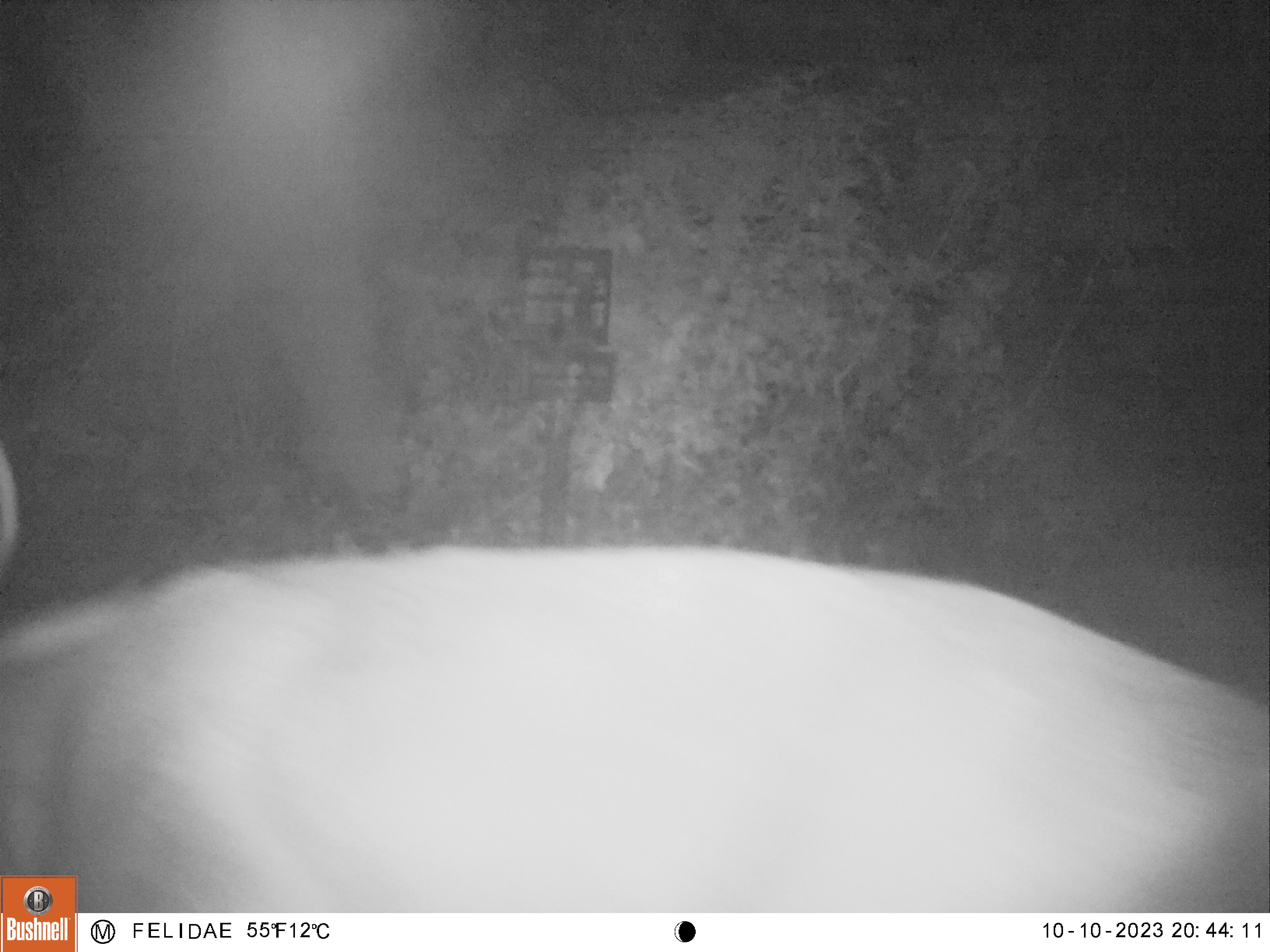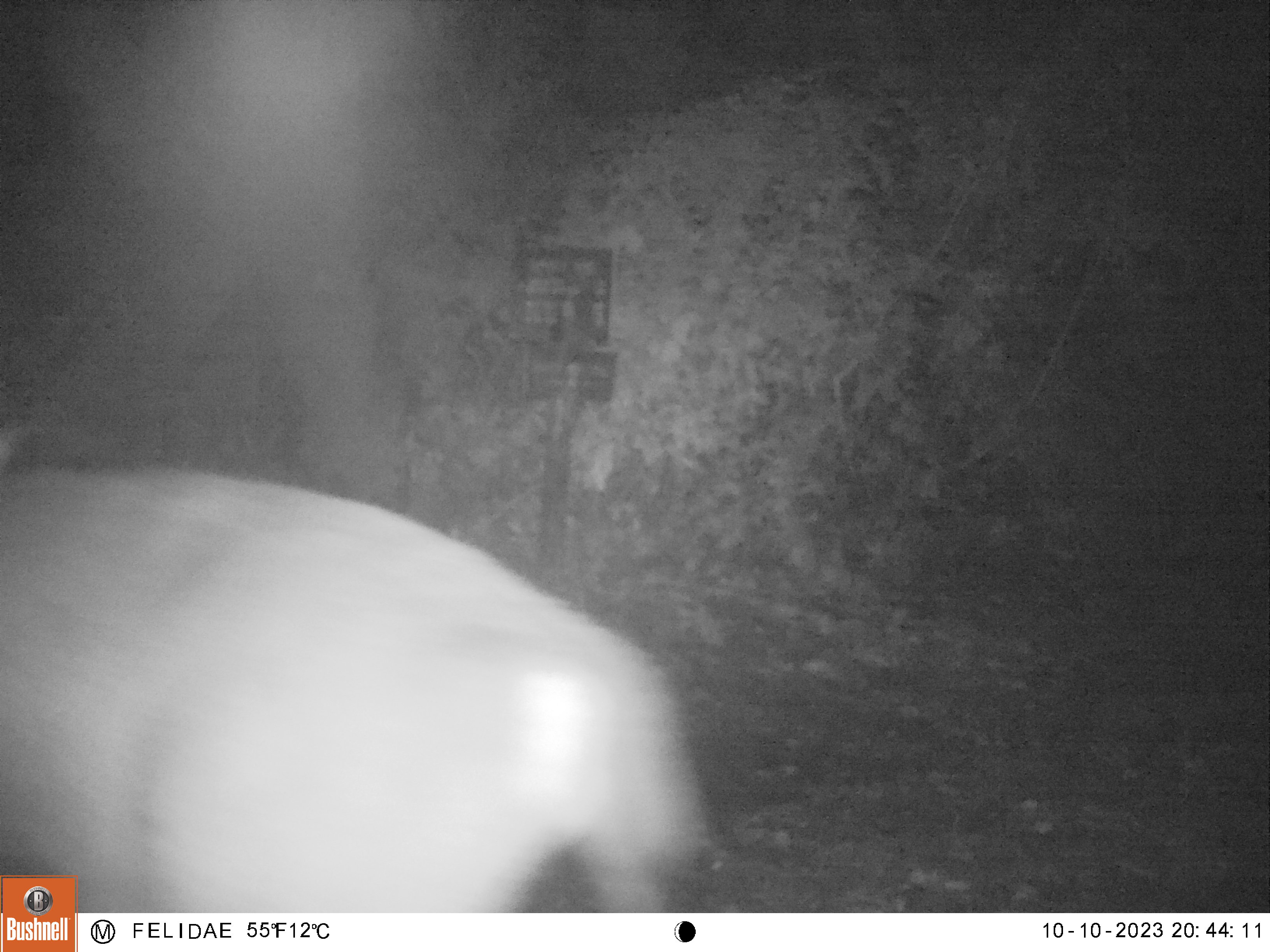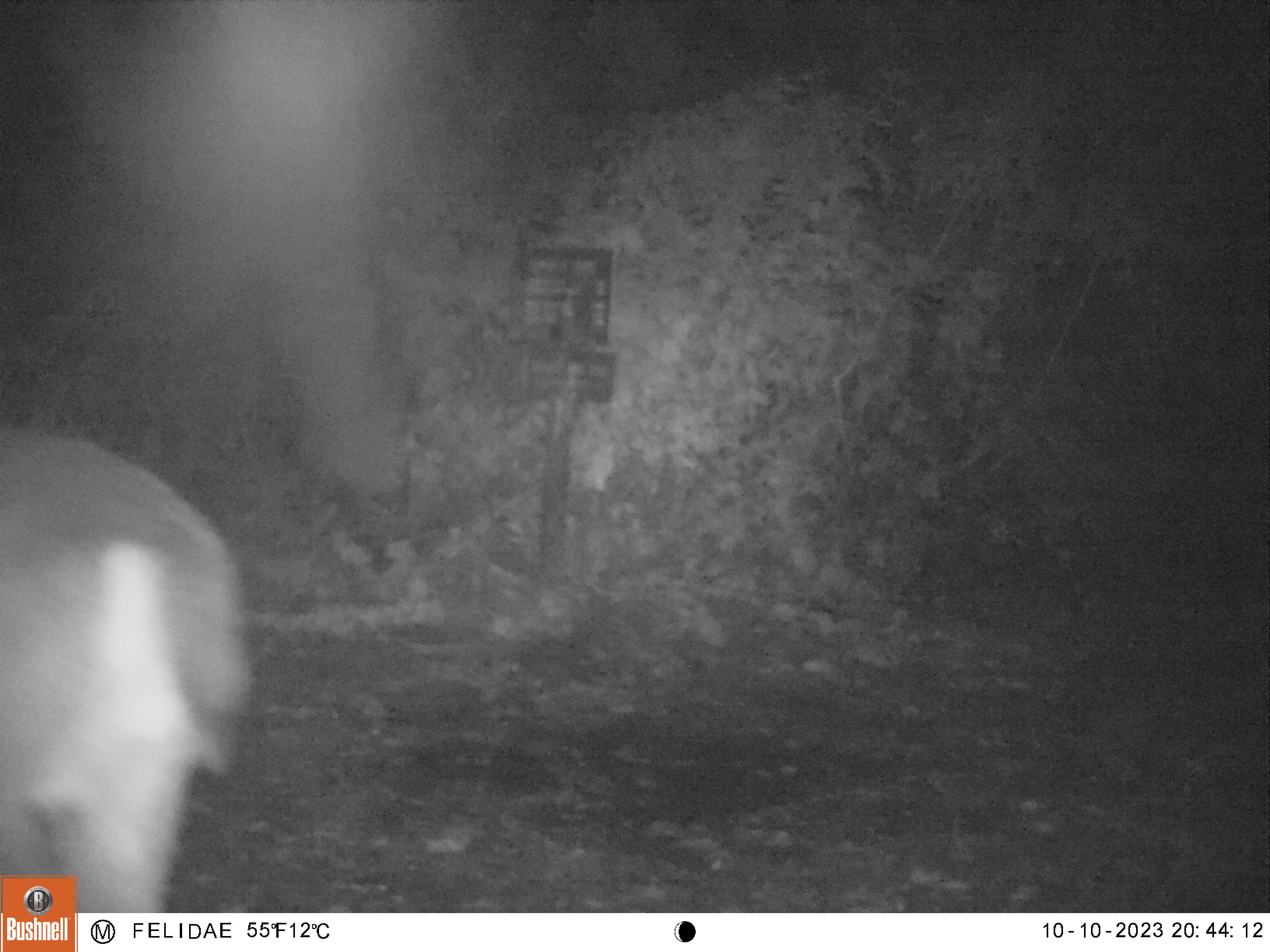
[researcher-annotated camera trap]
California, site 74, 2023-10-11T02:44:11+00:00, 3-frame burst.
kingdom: Animalia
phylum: Chordata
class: Mammalia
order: Artiodactyla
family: Cervidae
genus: Odocoileus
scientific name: Odocoileus hemionus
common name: mule deer